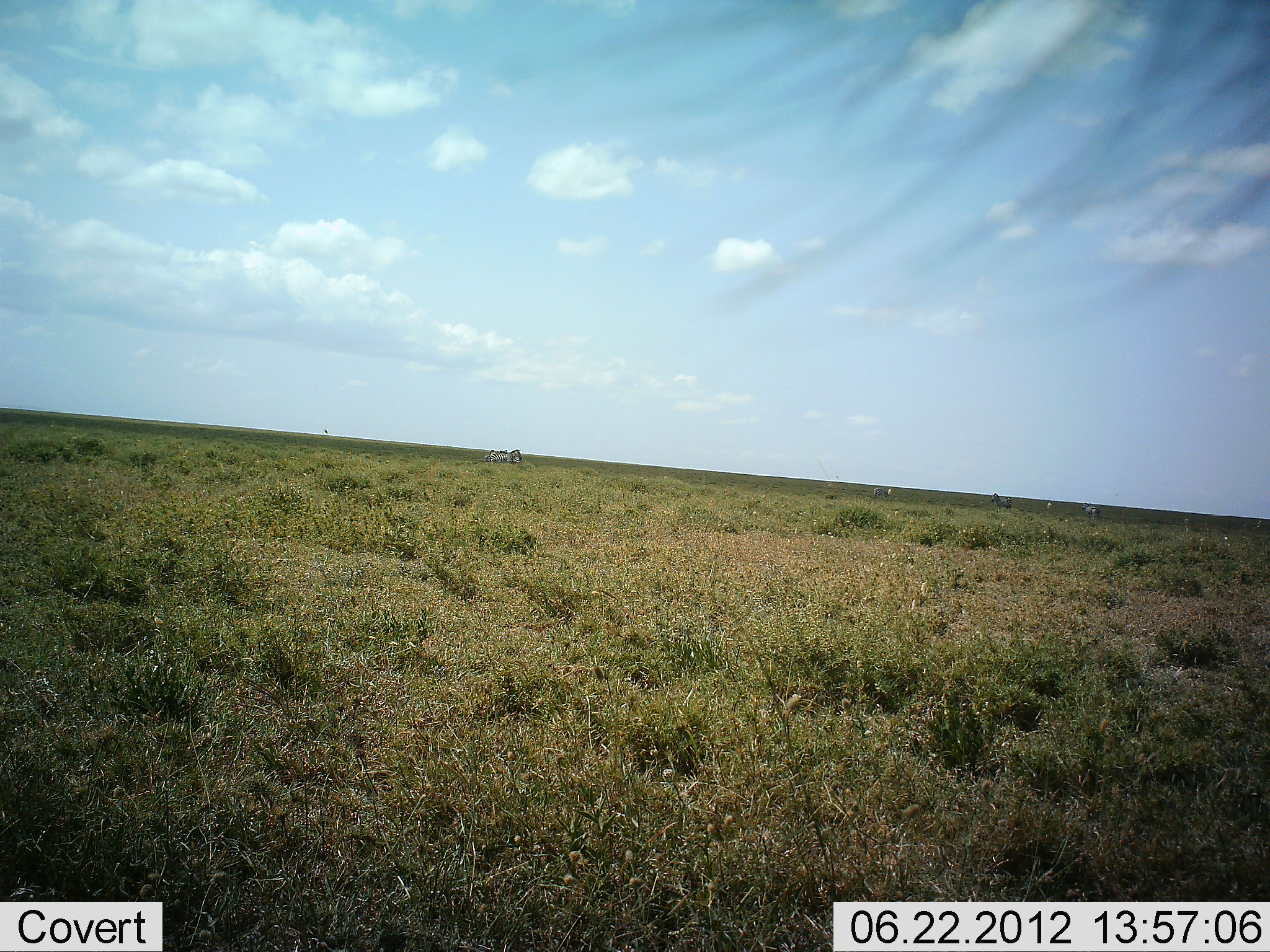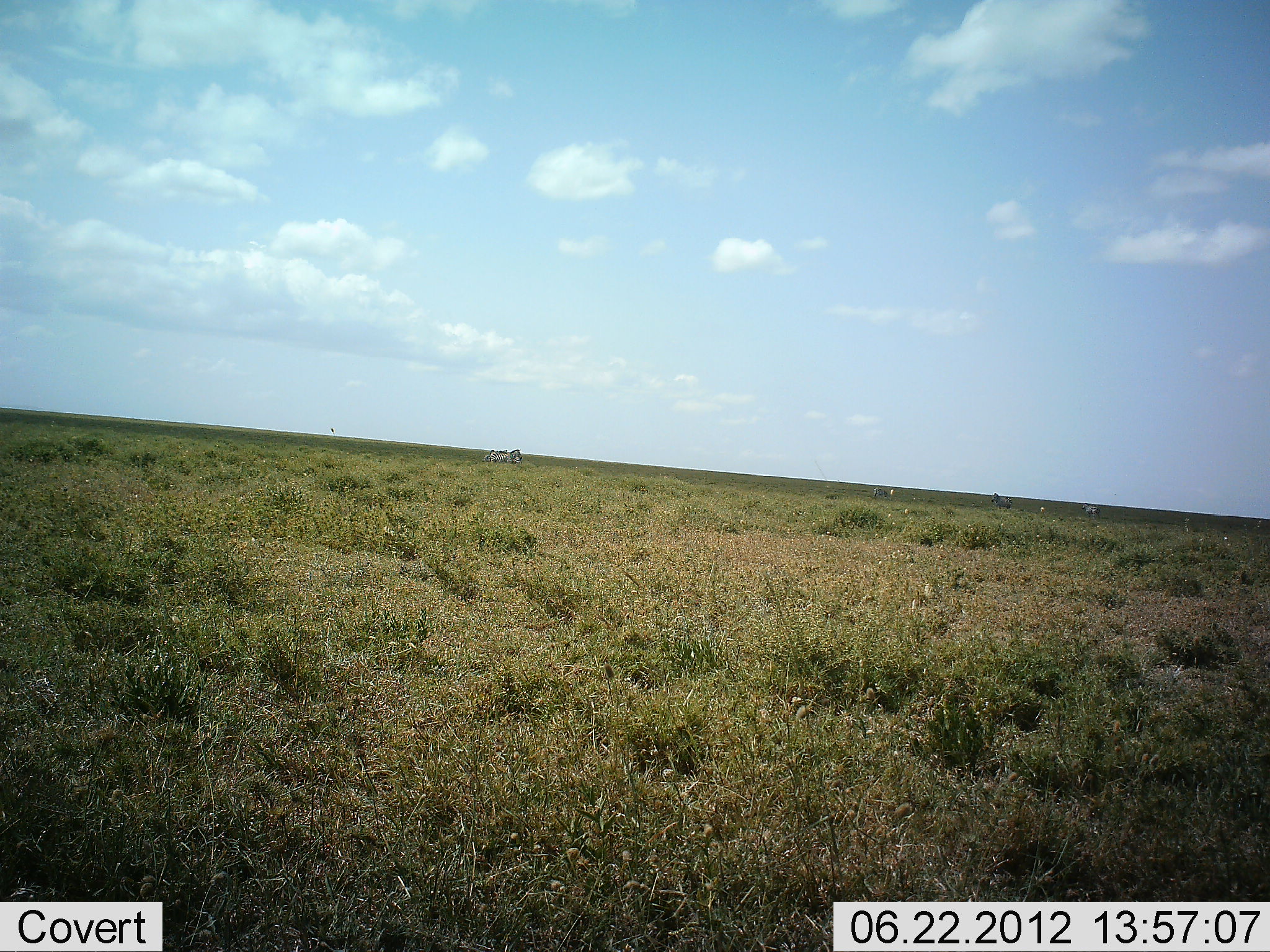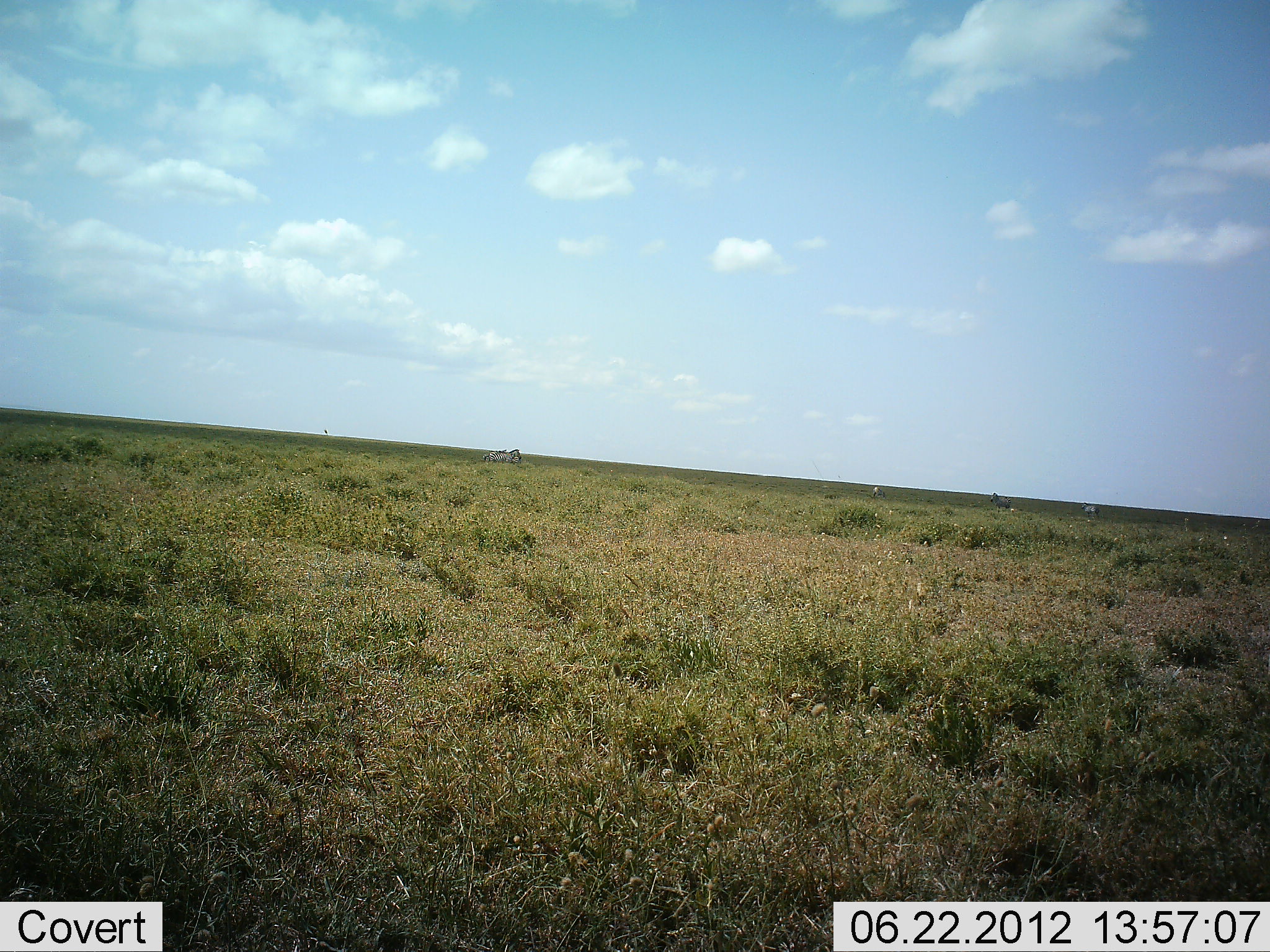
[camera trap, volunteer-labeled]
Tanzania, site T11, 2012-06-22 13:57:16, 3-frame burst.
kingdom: Animalia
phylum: Chordata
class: Mammalia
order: Perissodactyla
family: Equidae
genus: Equus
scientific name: Equus quagga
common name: plains zebra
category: zebra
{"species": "zebra (plains zebra) (Equus quagga)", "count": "4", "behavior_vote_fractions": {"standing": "100%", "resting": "0%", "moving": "11%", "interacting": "0%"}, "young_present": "0%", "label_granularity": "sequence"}